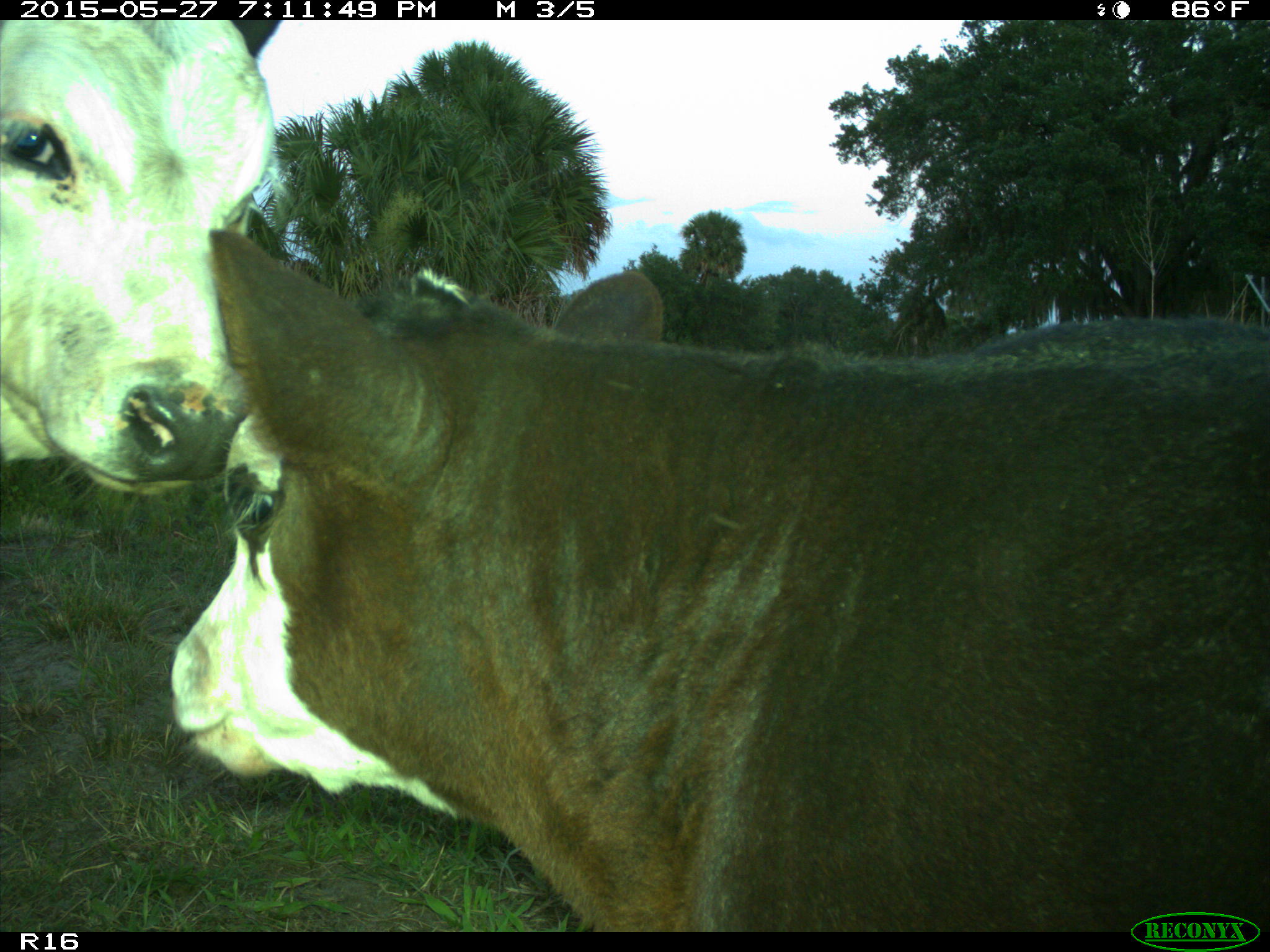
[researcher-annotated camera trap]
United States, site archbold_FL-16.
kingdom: Animalia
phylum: Chordata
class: Mammalia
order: Artiodactyla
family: Bovidae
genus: Bos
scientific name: Bos taurus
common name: domestic cow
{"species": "Bos taurus (domestic cow)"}